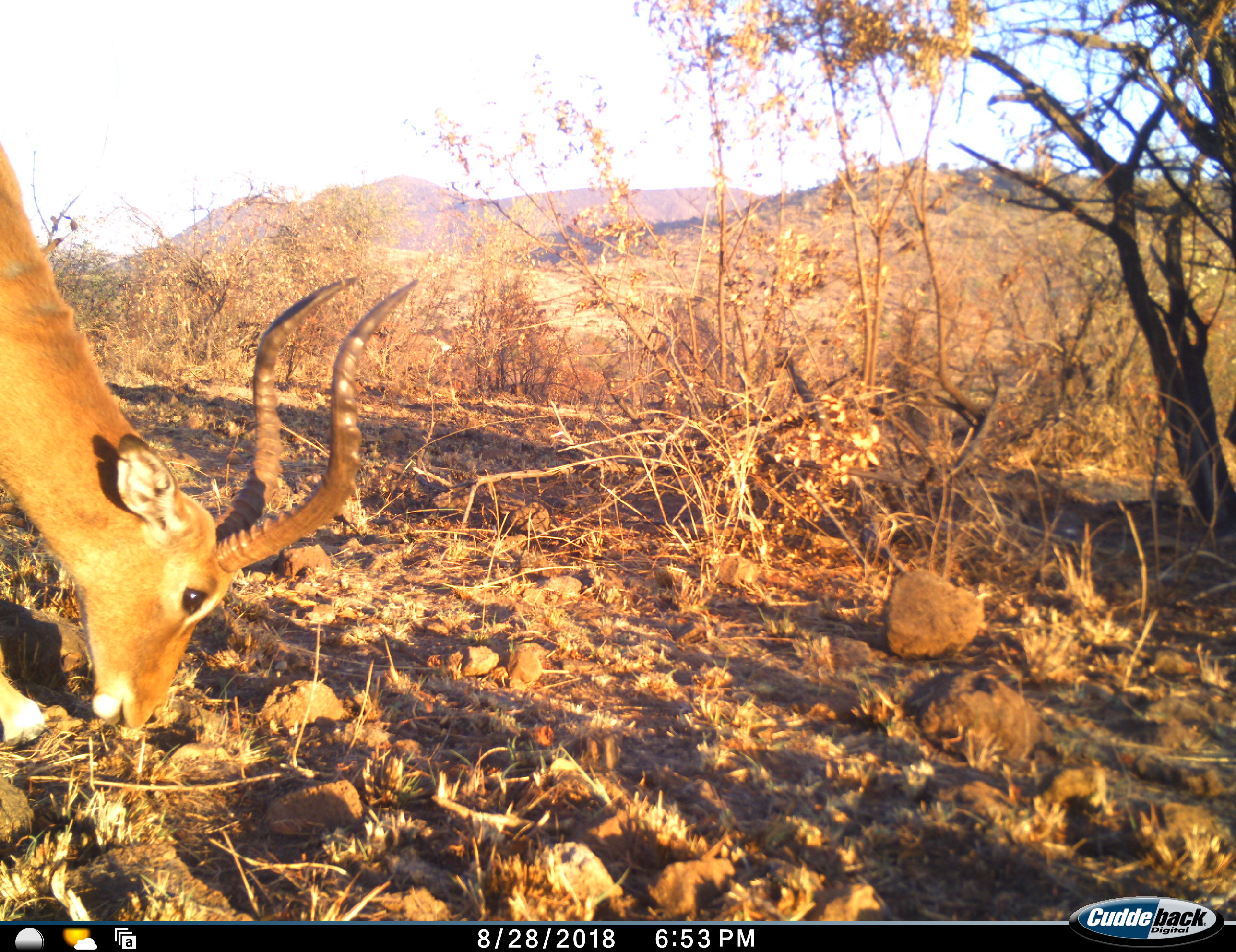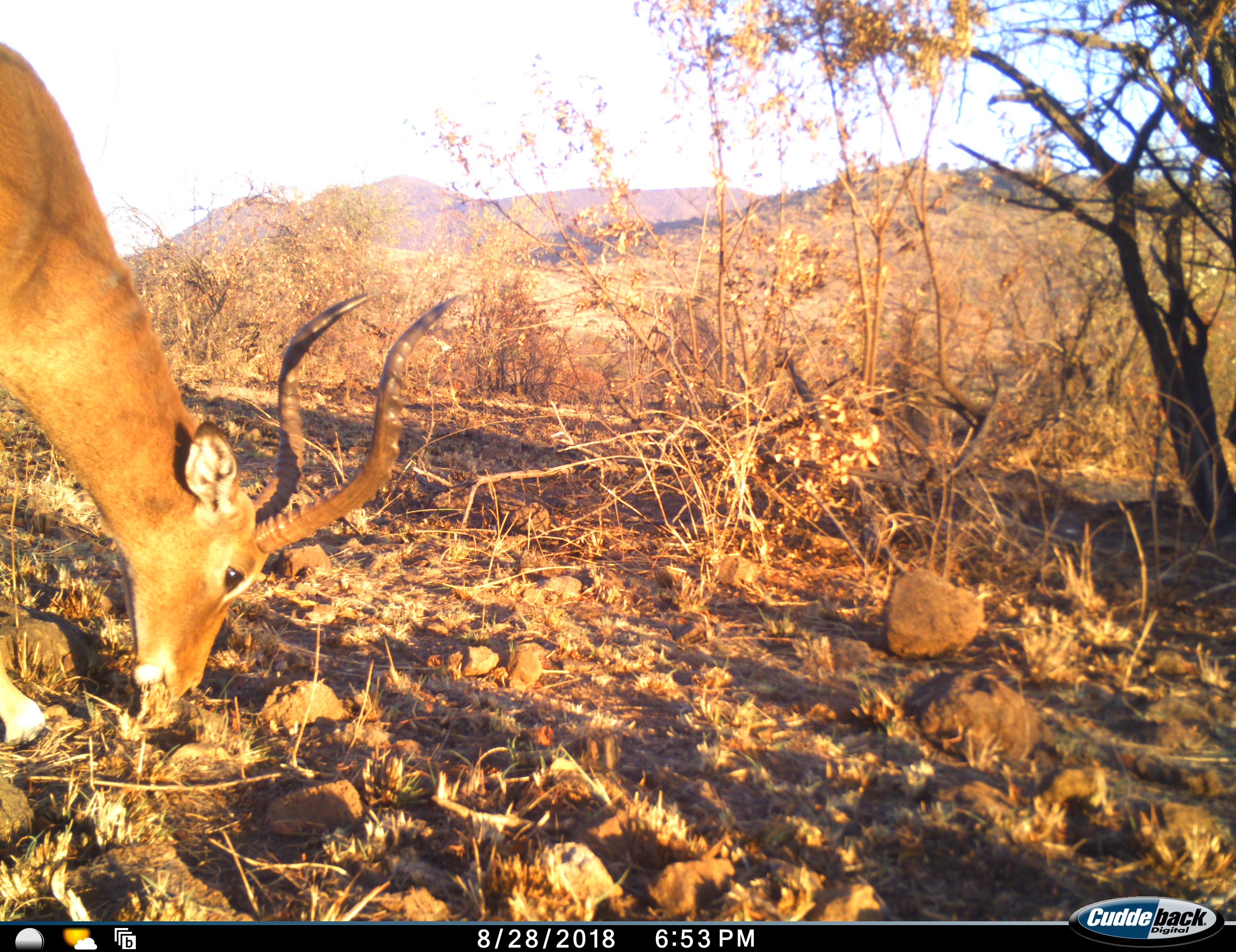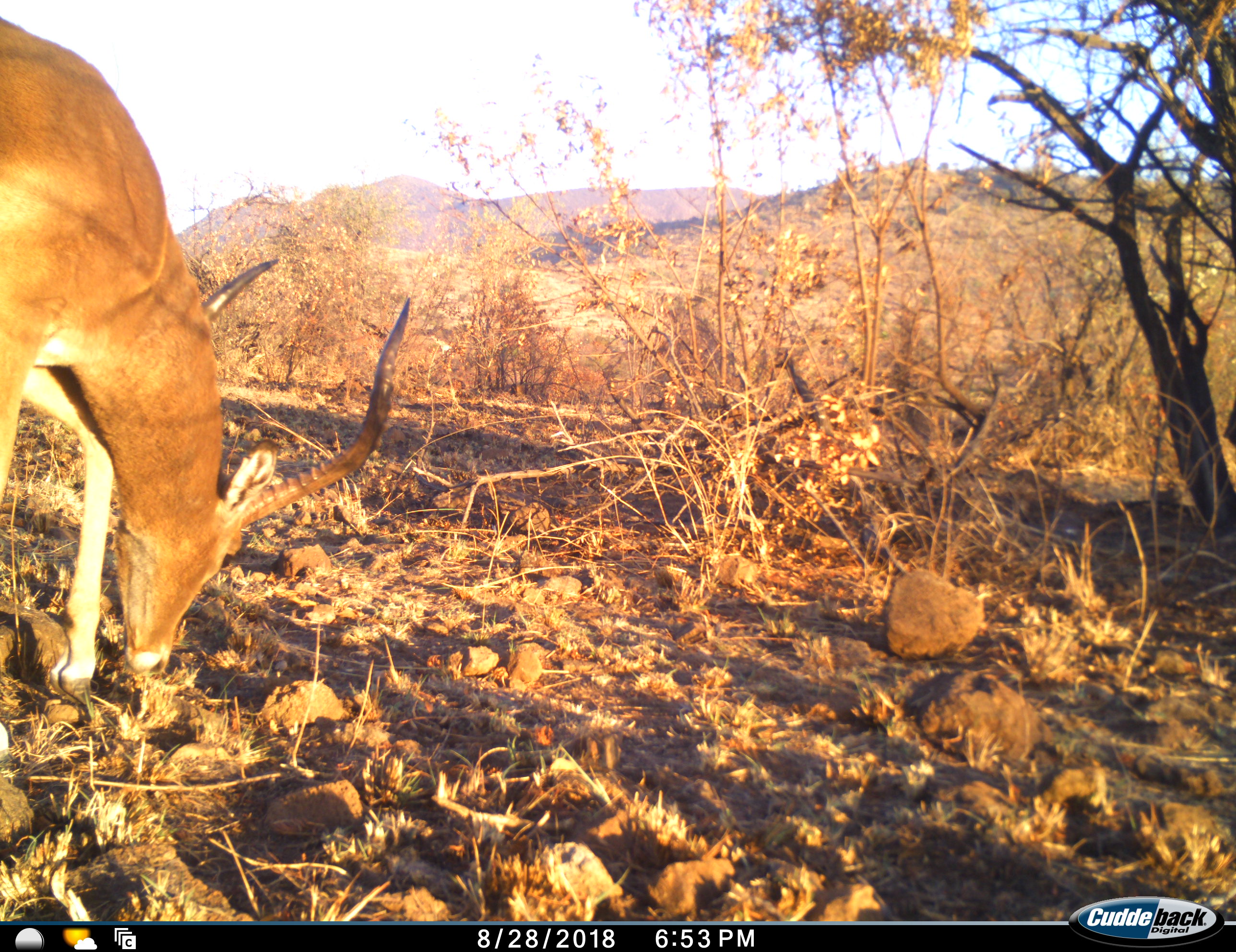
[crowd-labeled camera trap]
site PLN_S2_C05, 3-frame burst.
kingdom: Animalia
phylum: Chordata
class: Mammalia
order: Artiodactyla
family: Bovidae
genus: Aepyceros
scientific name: Aepyceros melampus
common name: impala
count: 1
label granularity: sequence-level